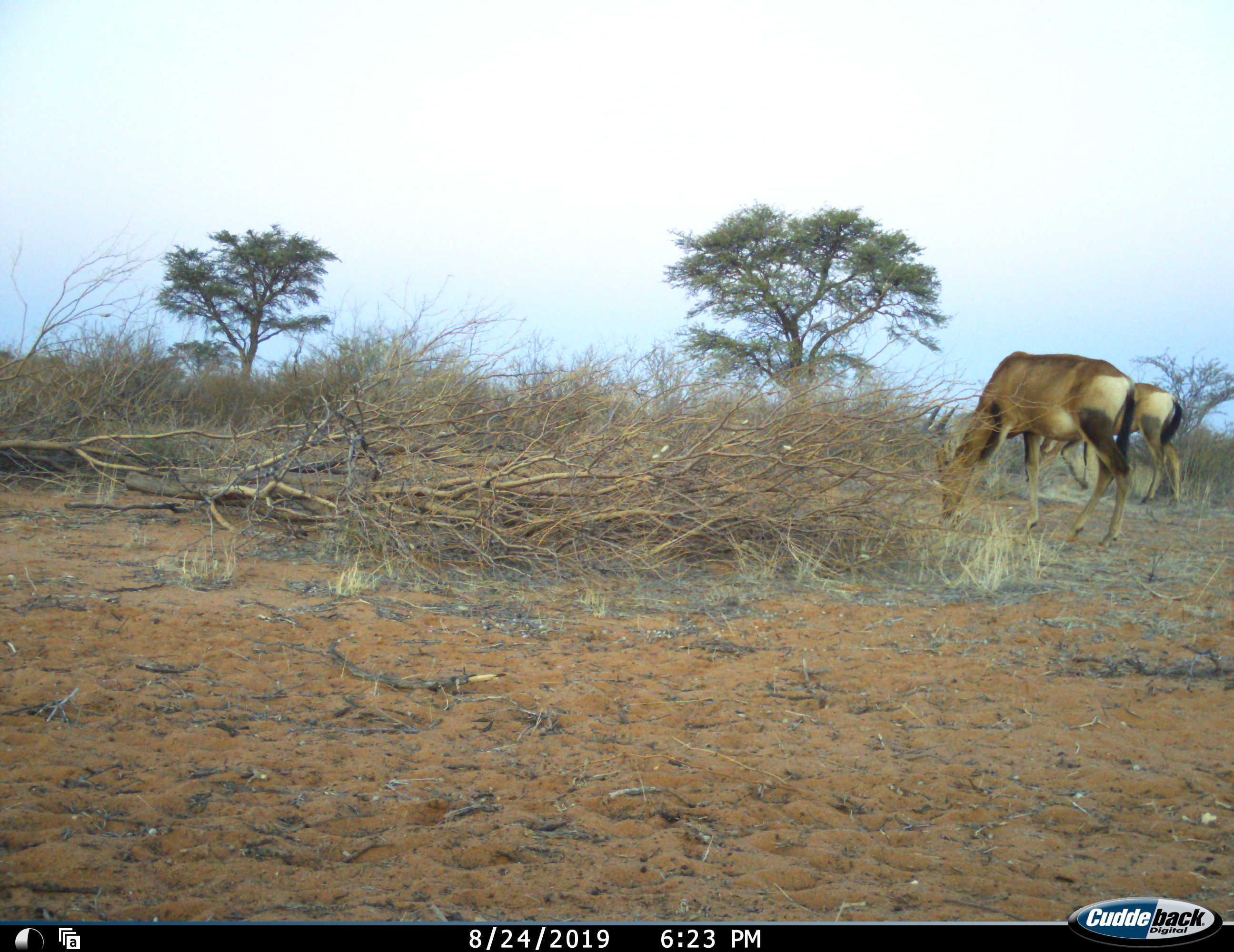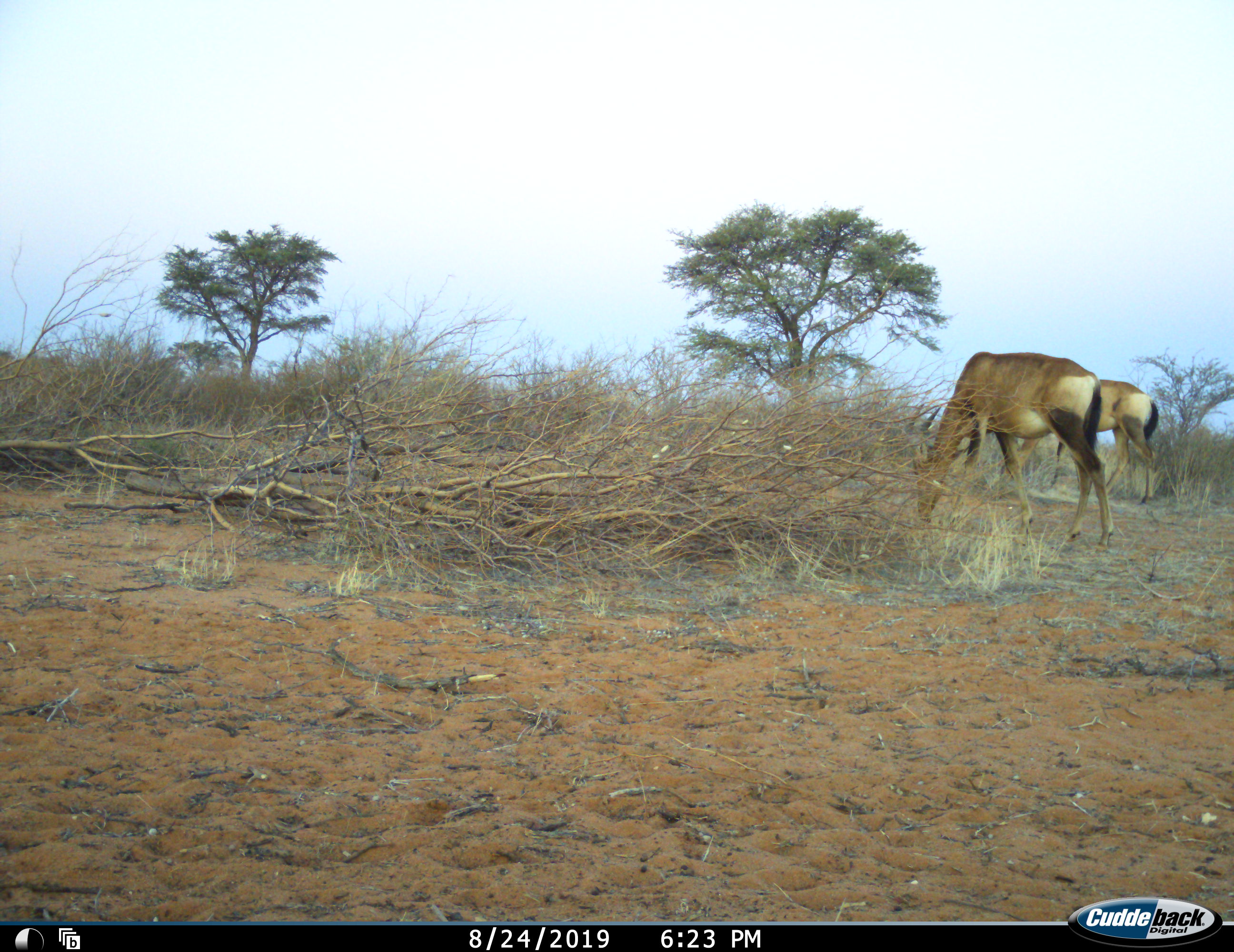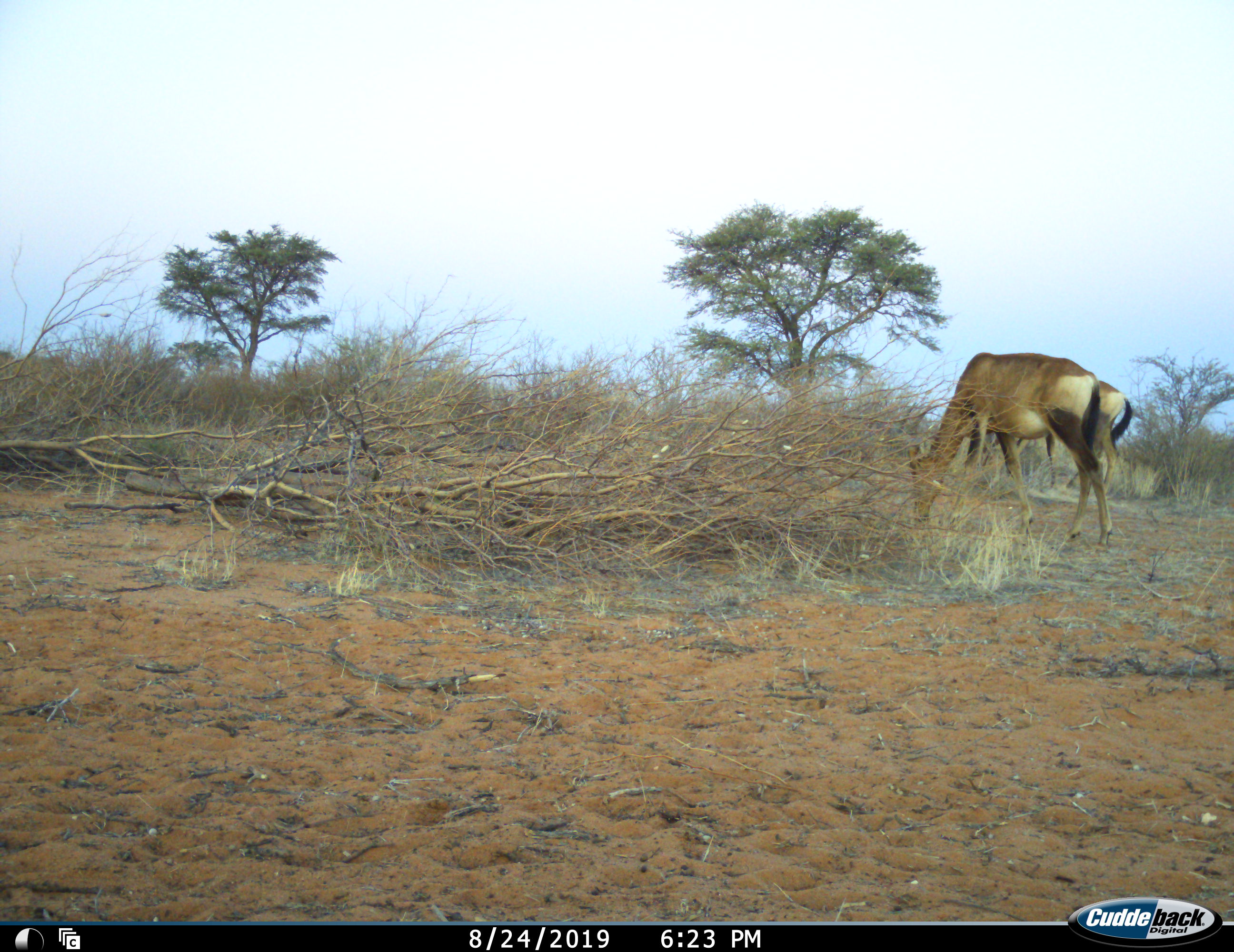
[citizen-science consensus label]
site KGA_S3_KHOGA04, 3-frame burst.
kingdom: Animalia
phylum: Chordata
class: Mammalia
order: Artiodactyla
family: Bovidae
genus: Alcelaphus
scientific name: Alcelaphus buselaphus caama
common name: red hartebeest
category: hartebeestred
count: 2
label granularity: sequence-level